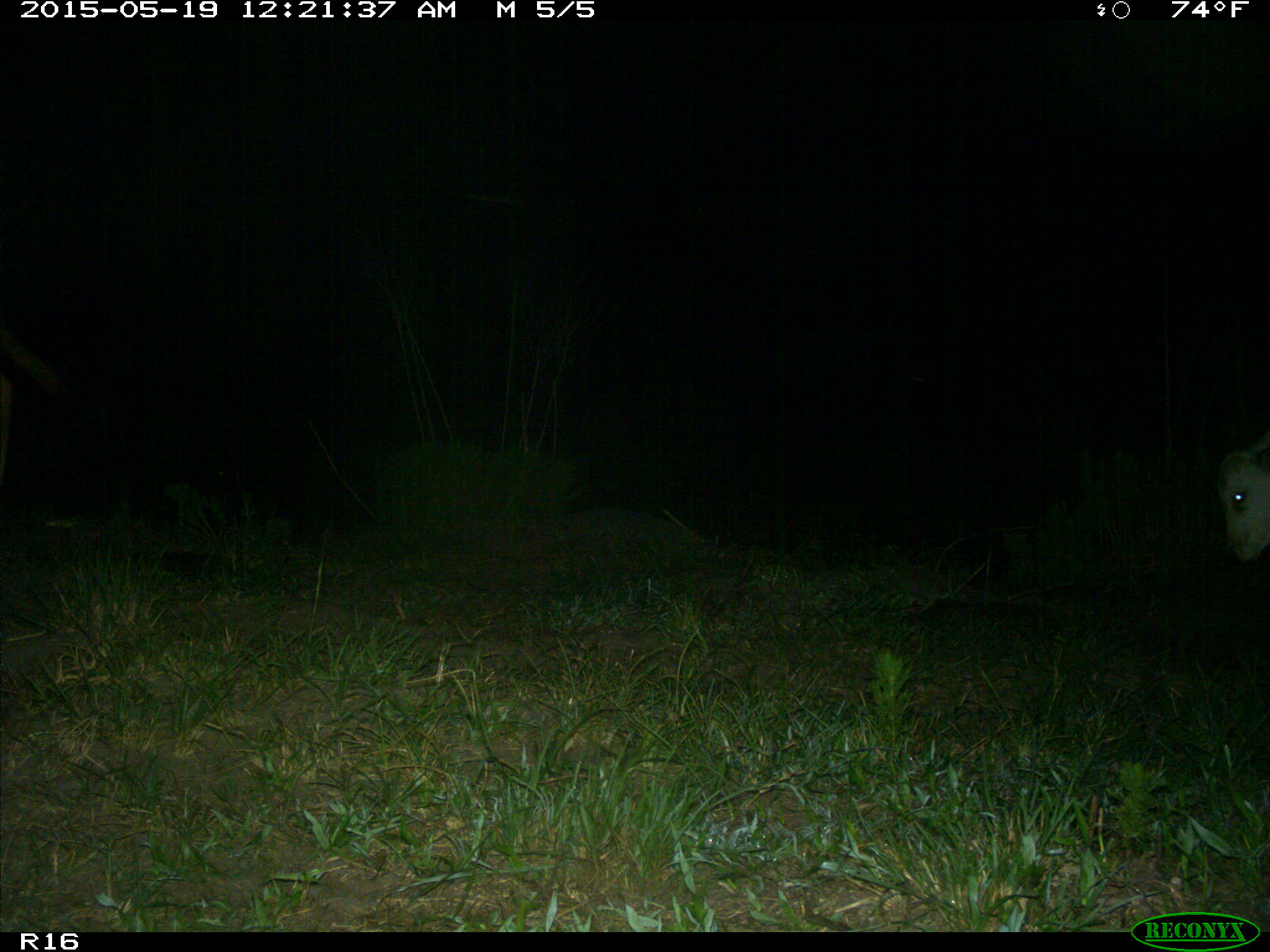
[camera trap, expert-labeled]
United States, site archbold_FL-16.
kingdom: Animalia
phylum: Chordata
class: Mammalia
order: Artiodactyla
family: Bovidae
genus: Bos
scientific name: Bos taurus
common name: domestic cow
Bos taurus (domestic cow).